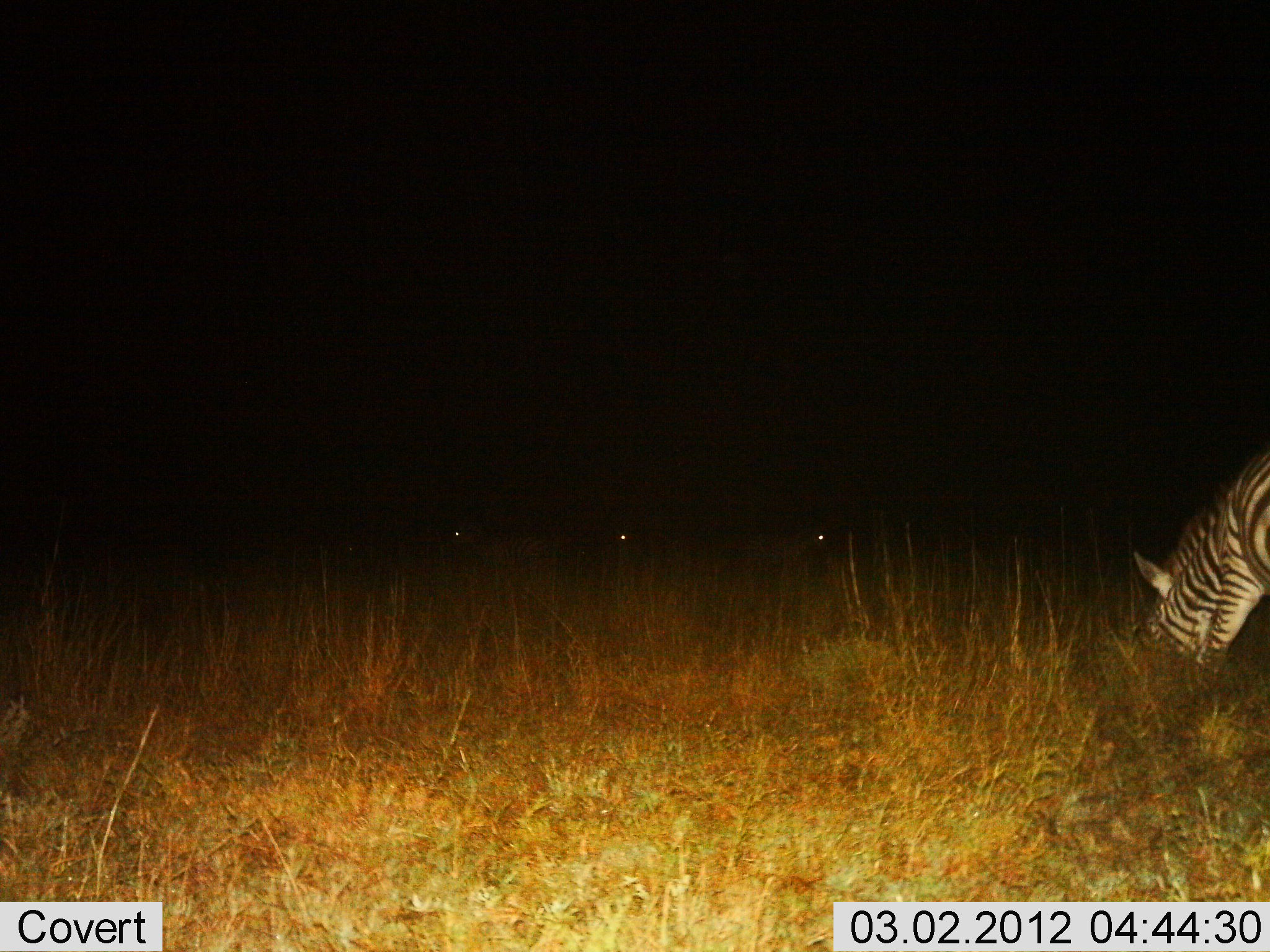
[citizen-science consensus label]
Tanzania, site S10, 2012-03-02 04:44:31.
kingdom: Animalia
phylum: Chordata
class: Mammalia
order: Perissodactyla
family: Equidae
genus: Equus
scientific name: Equus quagga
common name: plains zebra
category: zebra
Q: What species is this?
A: Zebra (plains zebra) (Equus quagga).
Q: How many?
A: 1.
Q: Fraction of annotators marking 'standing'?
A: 12%.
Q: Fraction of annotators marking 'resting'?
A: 0%.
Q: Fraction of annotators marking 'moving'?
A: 0%.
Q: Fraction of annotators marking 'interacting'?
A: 0%.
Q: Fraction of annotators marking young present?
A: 0%.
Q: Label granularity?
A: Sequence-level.